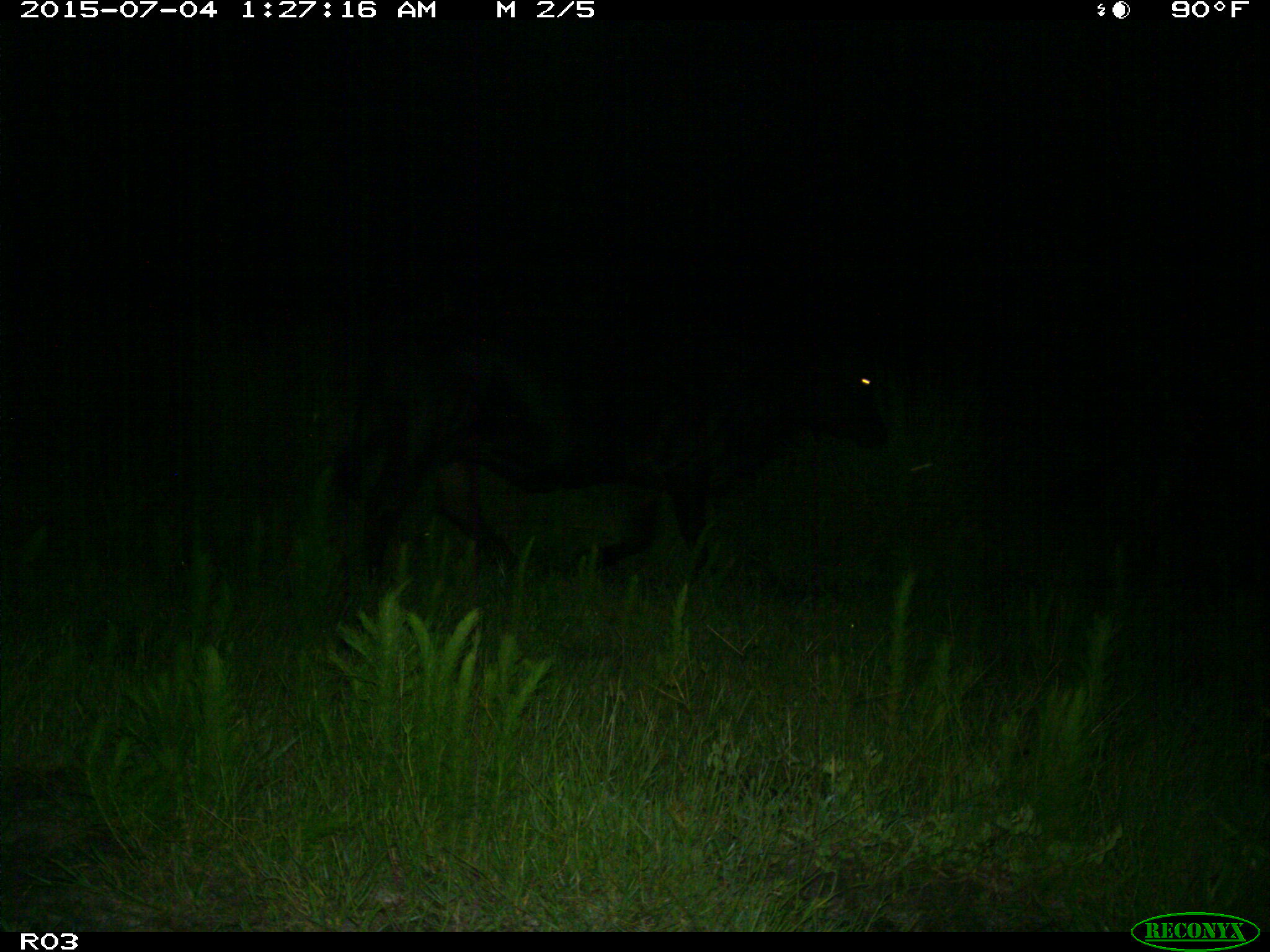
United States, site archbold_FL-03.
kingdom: Animalia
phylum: Chordata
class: Mammalia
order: Artiodactyla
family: Bovidae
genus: Bos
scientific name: Bos taurus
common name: domestic cow